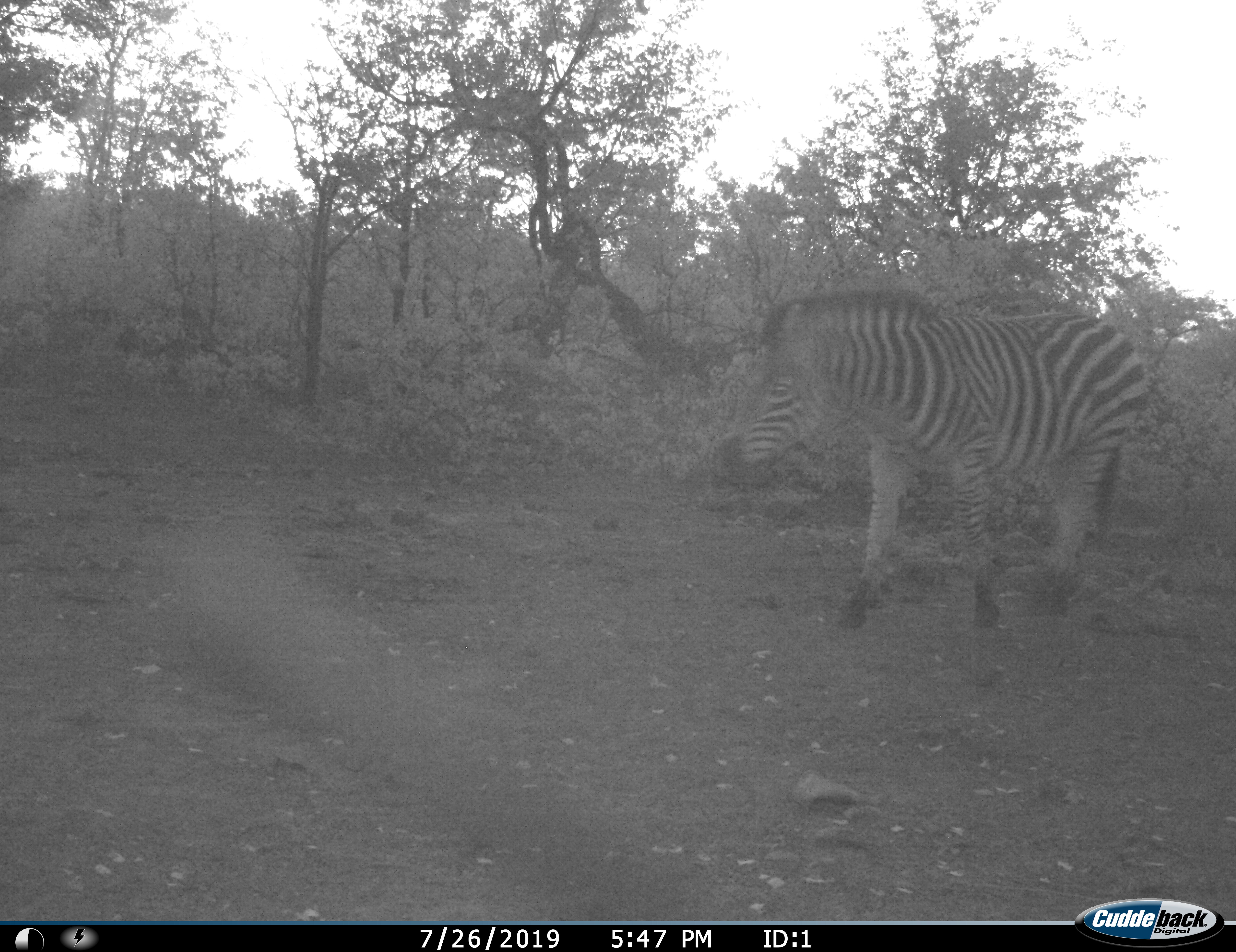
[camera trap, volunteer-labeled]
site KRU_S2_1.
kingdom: Animalia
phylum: Chordata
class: Mammalia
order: Perissodactyla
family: Equidae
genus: Equus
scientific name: Equus quagga burchellii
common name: burchell's zebra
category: zebraburchells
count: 1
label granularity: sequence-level